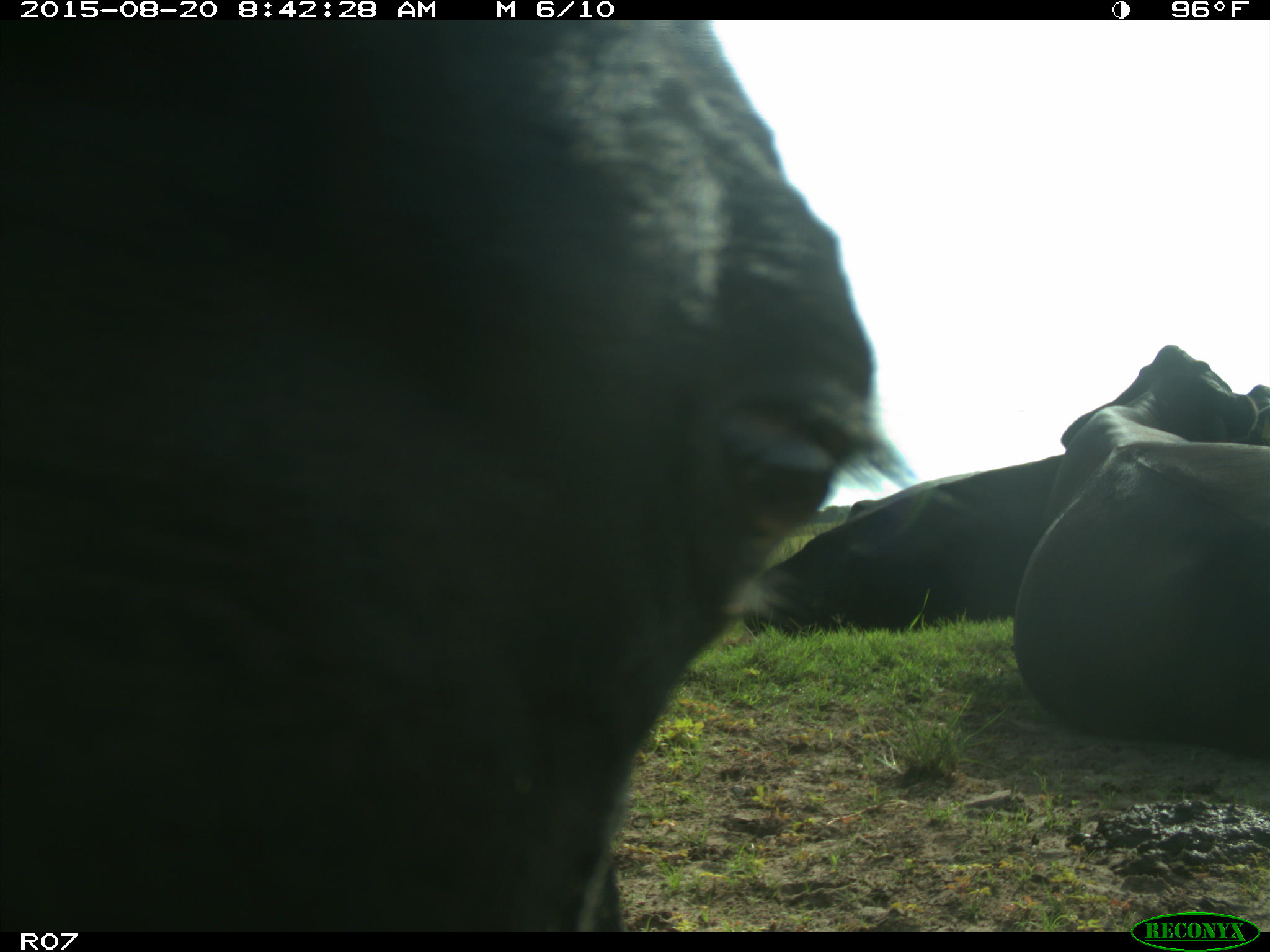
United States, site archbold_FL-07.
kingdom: Animalia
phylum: Chordata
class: Mammalia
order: Artiodactyla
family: Bovidae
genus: Bos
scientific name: Bos taurus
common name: domestic cow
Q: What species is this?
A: Bos taurus (domestic cow).